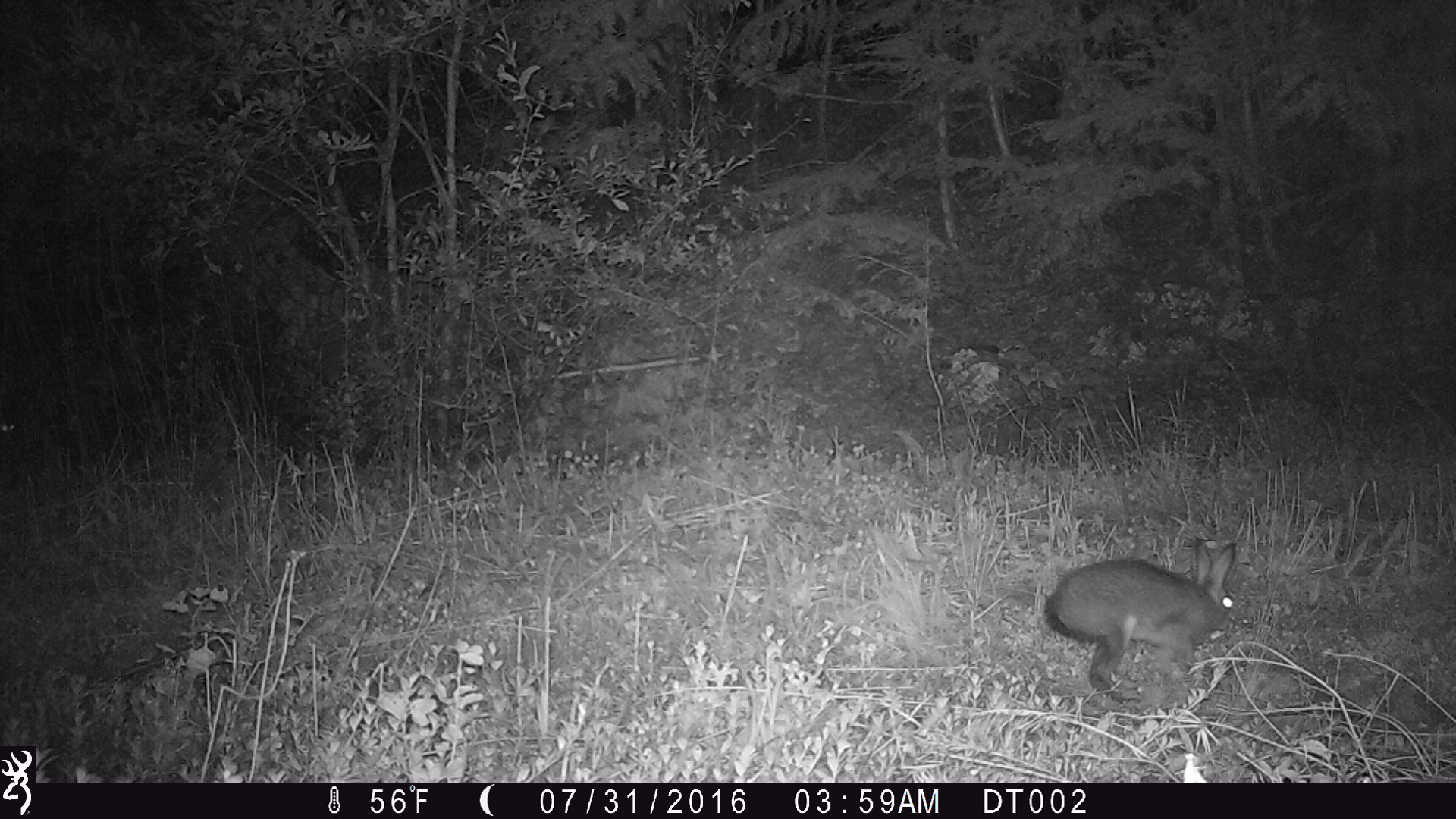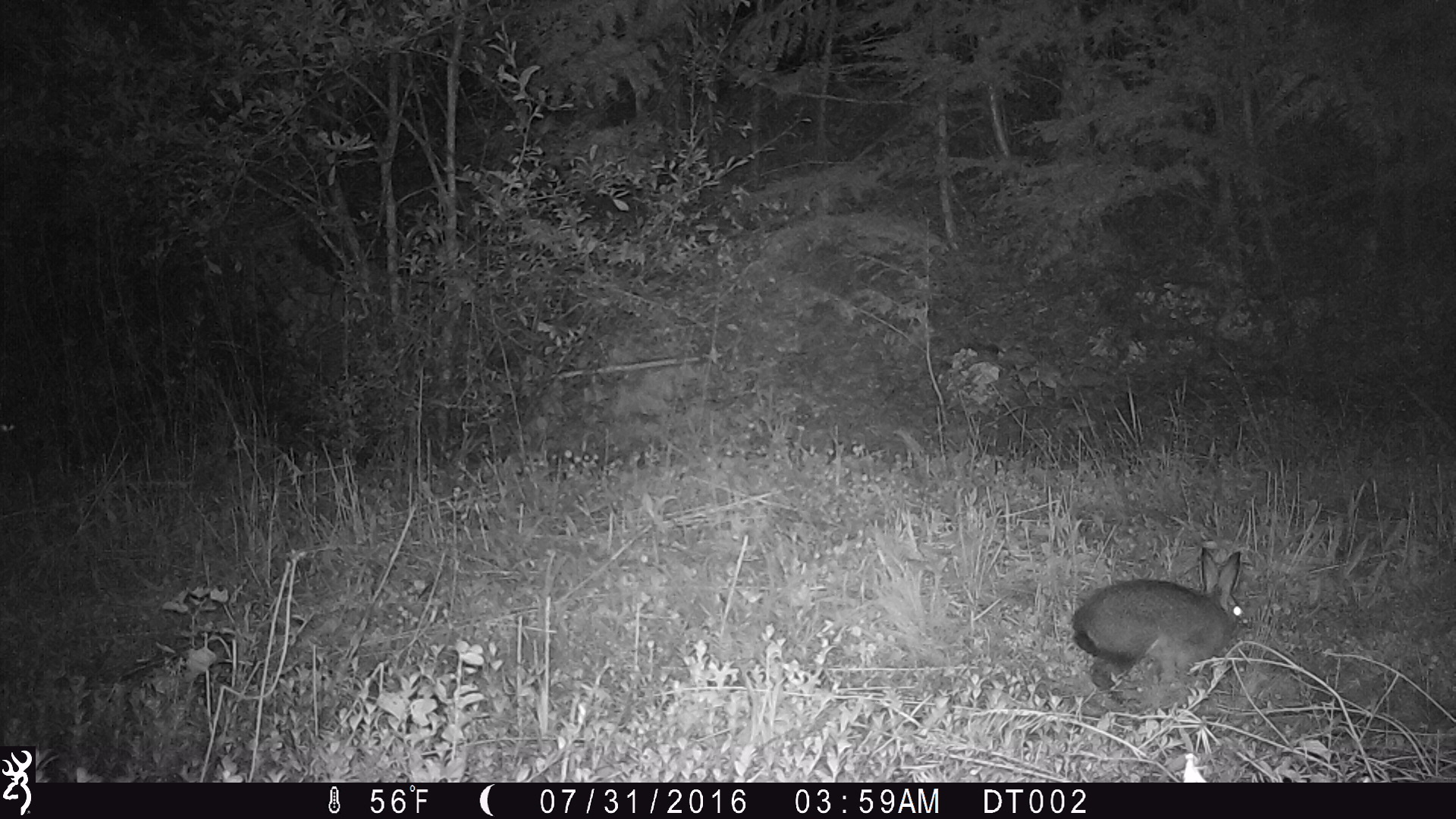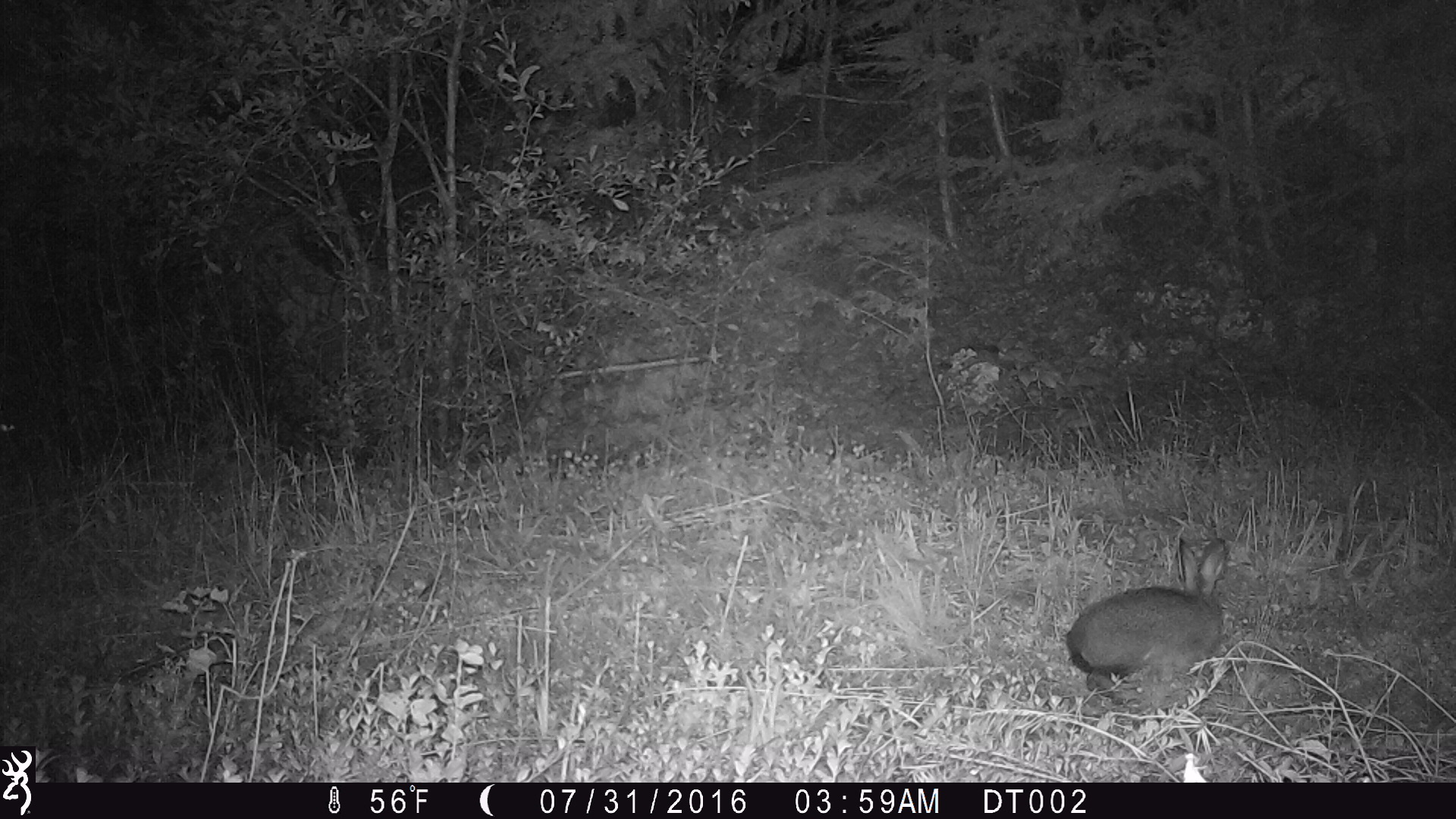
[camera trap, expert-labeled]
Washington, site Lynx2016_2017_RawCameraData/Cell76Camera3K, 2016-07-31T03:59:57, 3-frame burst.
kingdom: Animalia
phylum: Chordata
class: Mammalia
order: Lagomorpha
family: Leporidae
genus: Lepus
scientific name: Lepus americanus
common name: snowshoe hare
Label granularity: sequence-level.